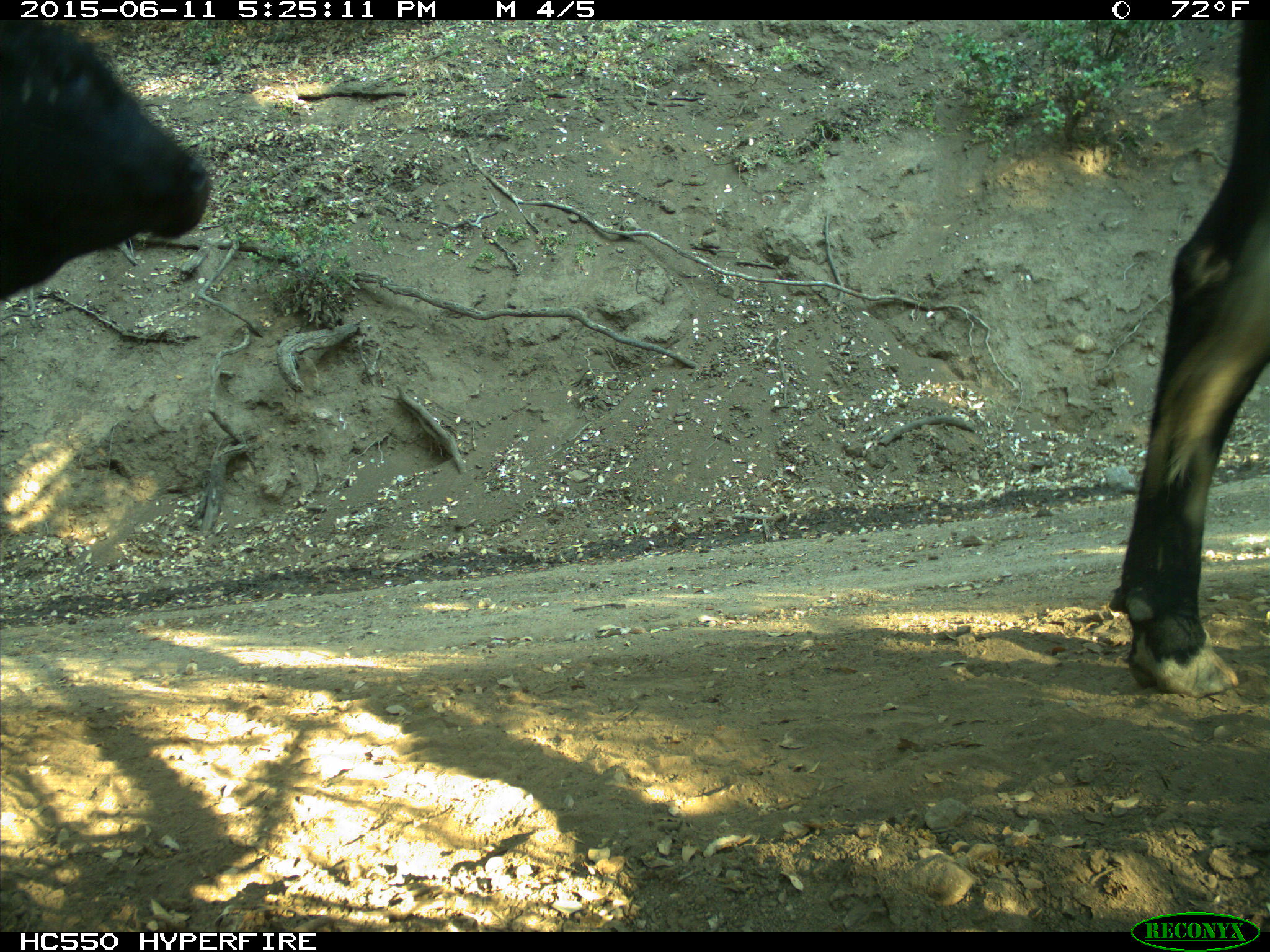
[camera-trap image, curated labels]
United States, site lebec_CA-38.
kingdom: Animalia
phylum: Chordata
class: Mammalia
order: Artiodactyla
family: Bovidae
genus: Bos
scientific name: Bos taurus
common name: domestic cow